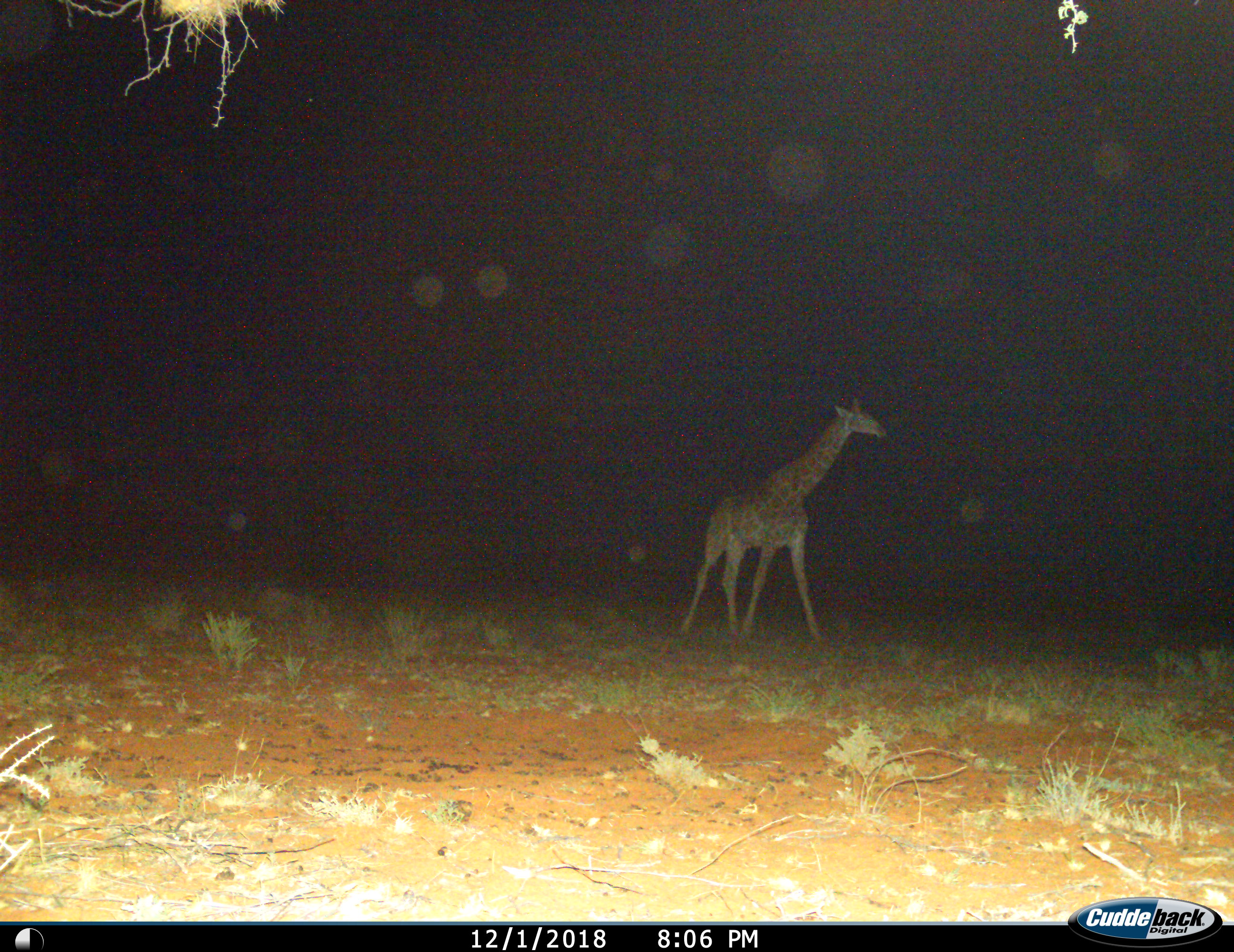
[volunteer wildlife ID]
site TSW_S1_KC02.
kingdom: Animalia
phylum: Chordata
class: Mammalia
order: Artiodactyla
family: Giraffidae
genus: Giraffa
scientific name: Giraffa camelopardalis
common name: giraffe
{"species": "giraffe (Giraffa camelopardalis)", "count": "1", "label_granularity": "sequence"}